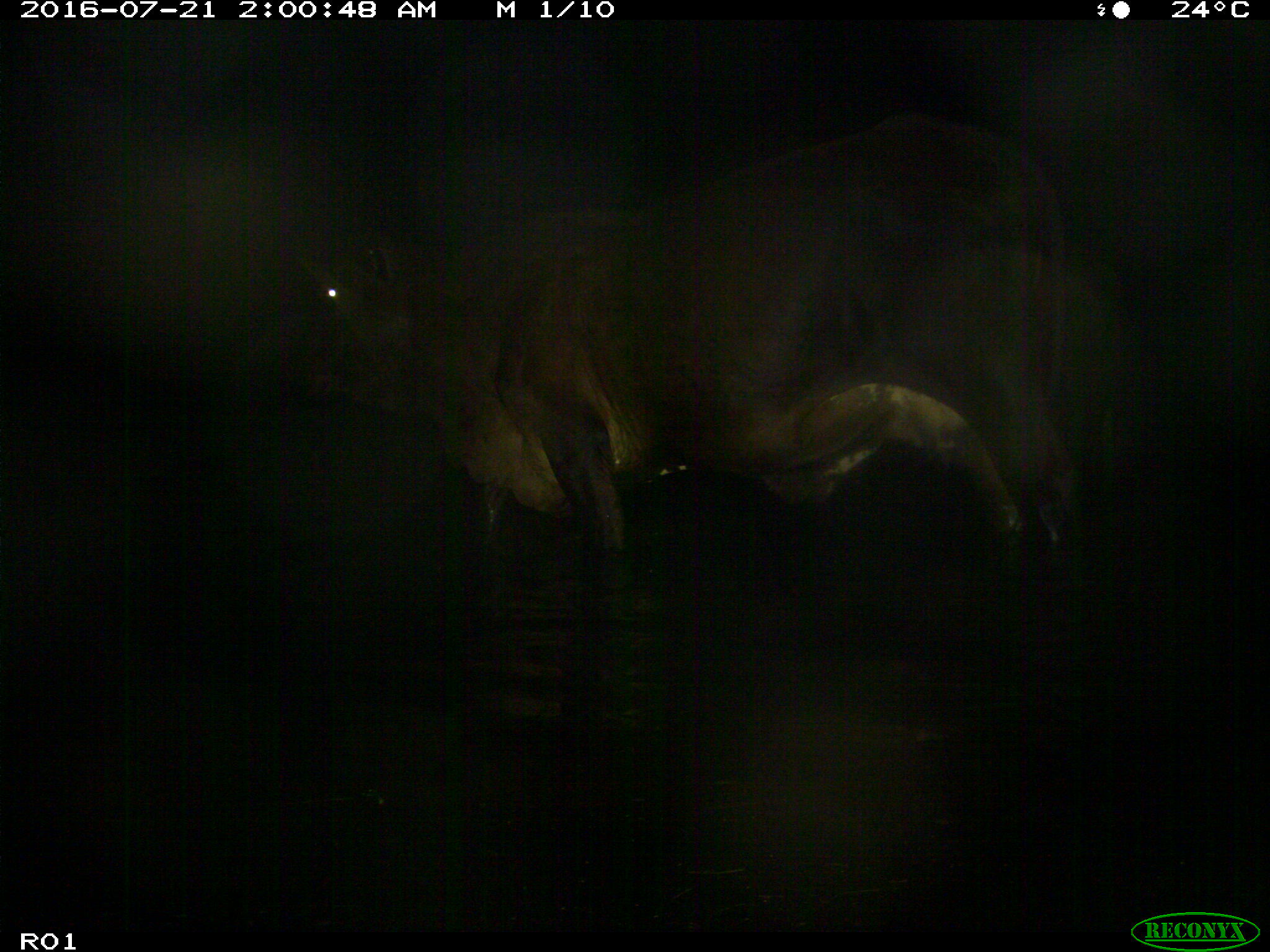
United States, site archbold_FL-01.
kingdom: Animalia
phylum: Chordata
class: Mammalia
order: Artiodactyla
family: Bovidae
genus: Bos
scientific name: Bos taurus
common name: domestic cow